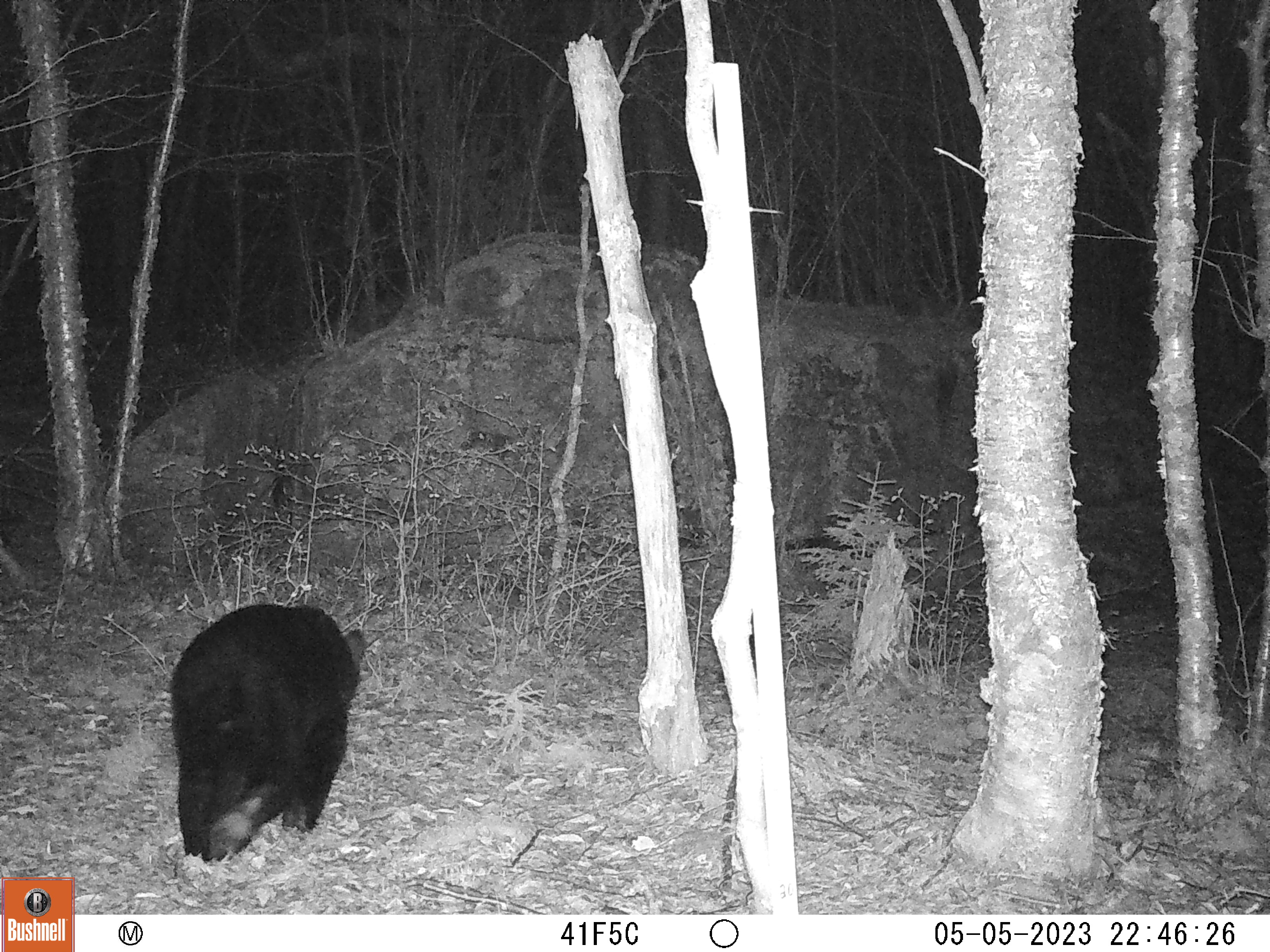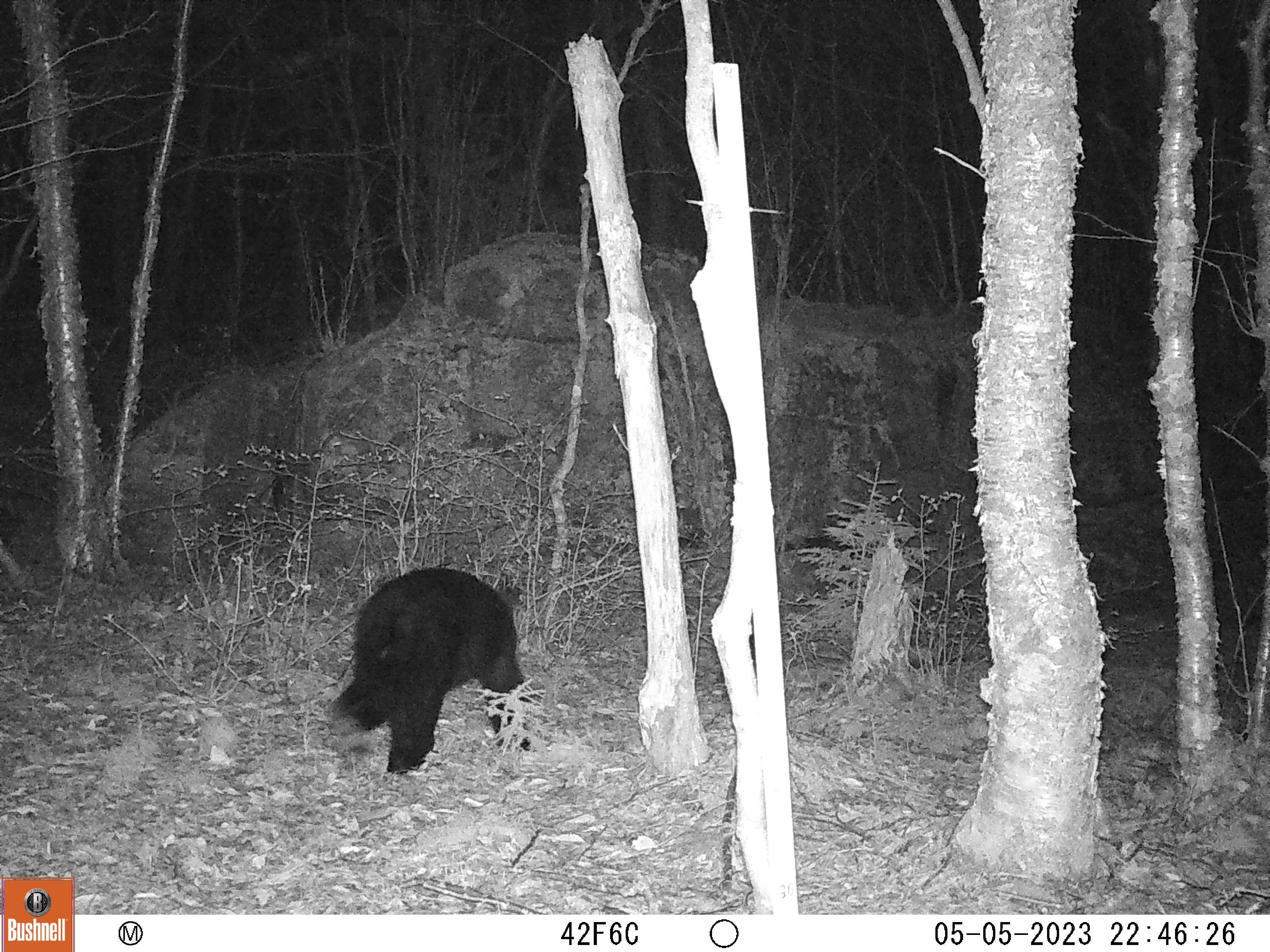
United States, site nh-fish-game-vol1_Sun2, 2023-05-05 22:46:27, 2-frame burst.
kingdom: Animalia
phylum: Chordata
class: Mammalia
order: Carnivora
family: Ursidae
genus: Ursus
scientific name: Ursus americanus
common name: black bear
Black bear (Ursus americanus).